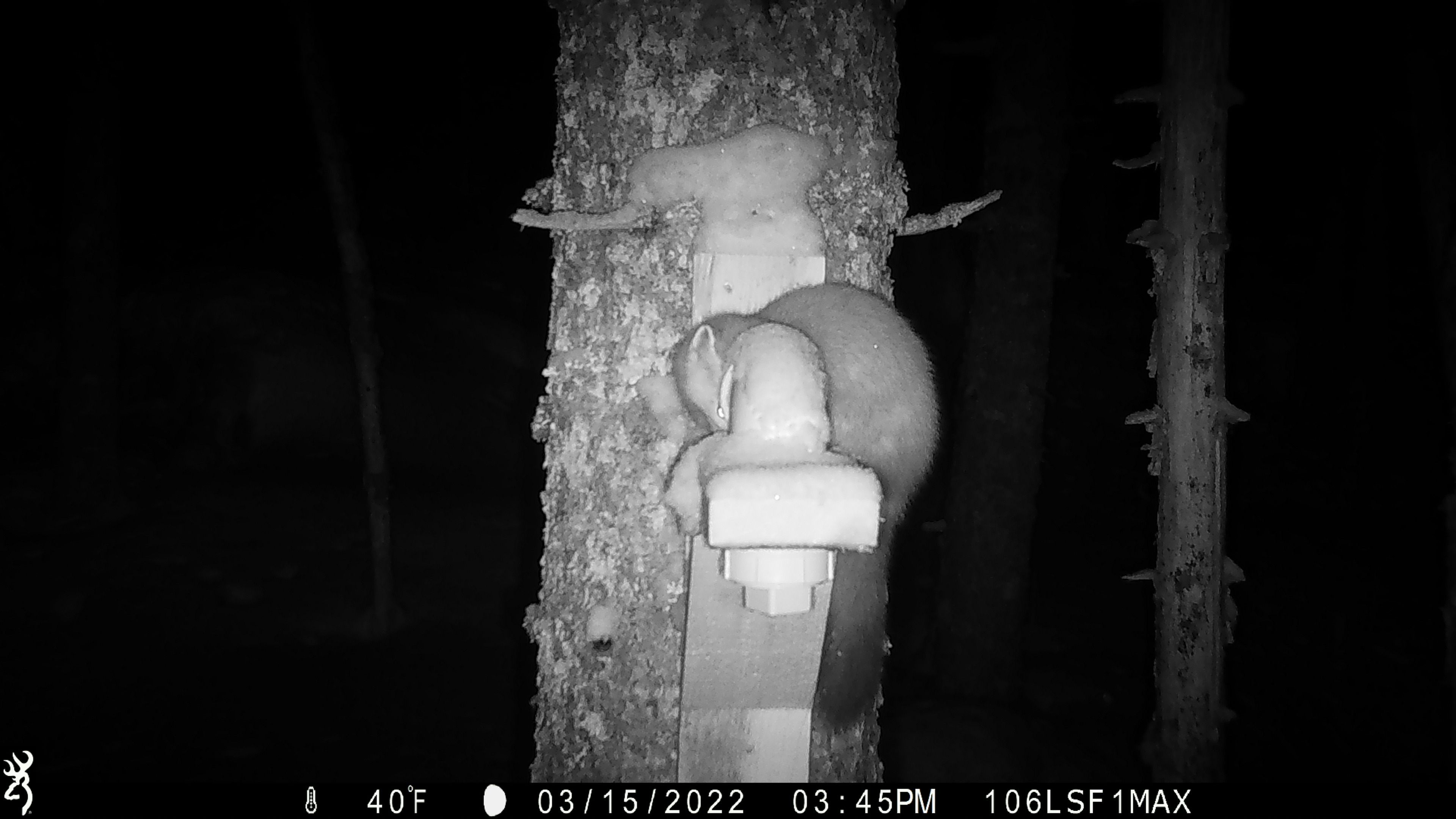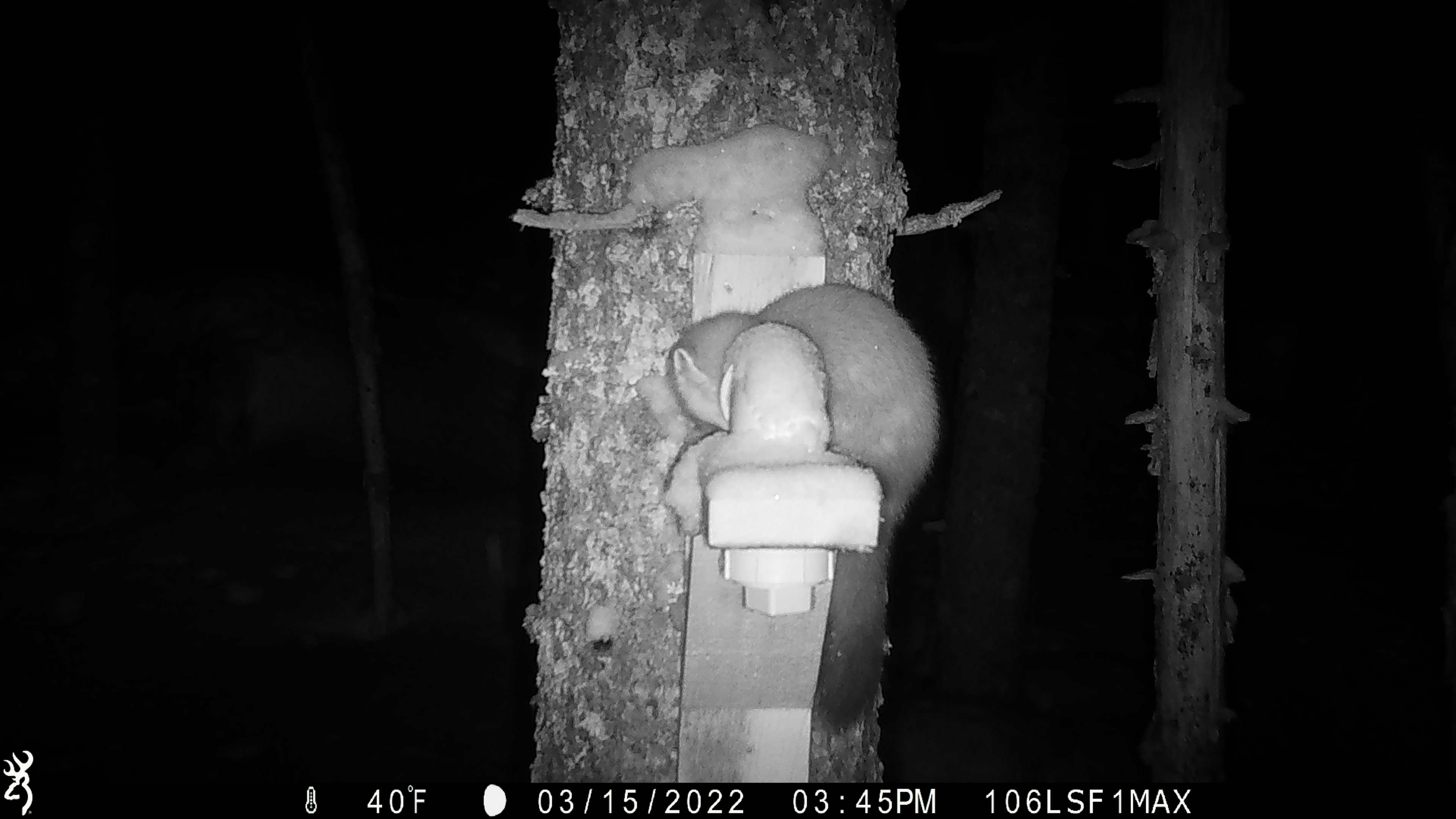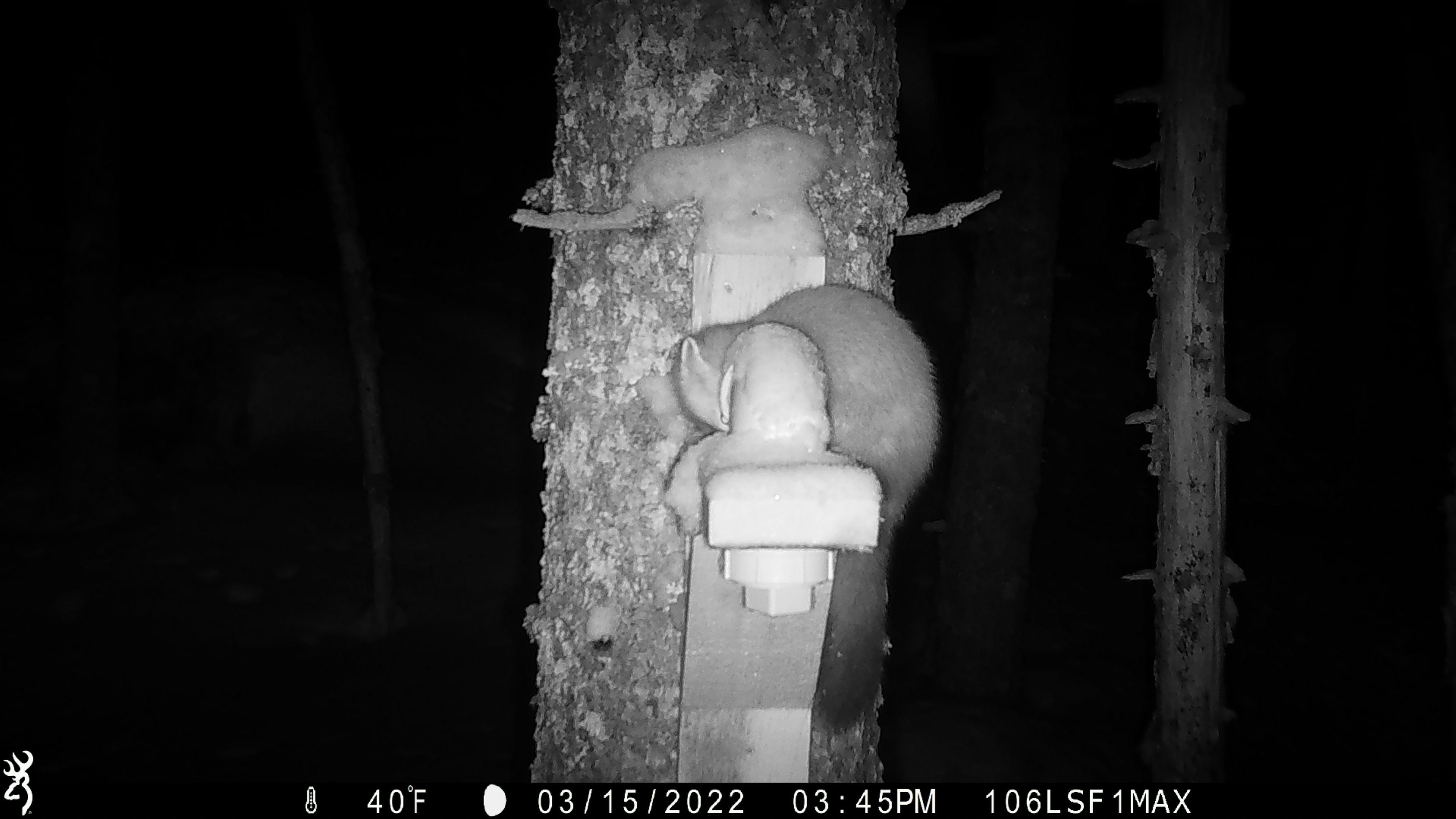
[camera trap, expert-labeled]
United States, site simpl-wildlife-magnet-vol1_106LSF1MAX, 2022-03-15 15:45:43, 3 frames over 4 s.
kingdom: Animalia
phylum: Chordata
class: Mammalia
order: Carnivora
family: Mustelidae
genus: Martes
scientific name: Martes americana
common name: american marten